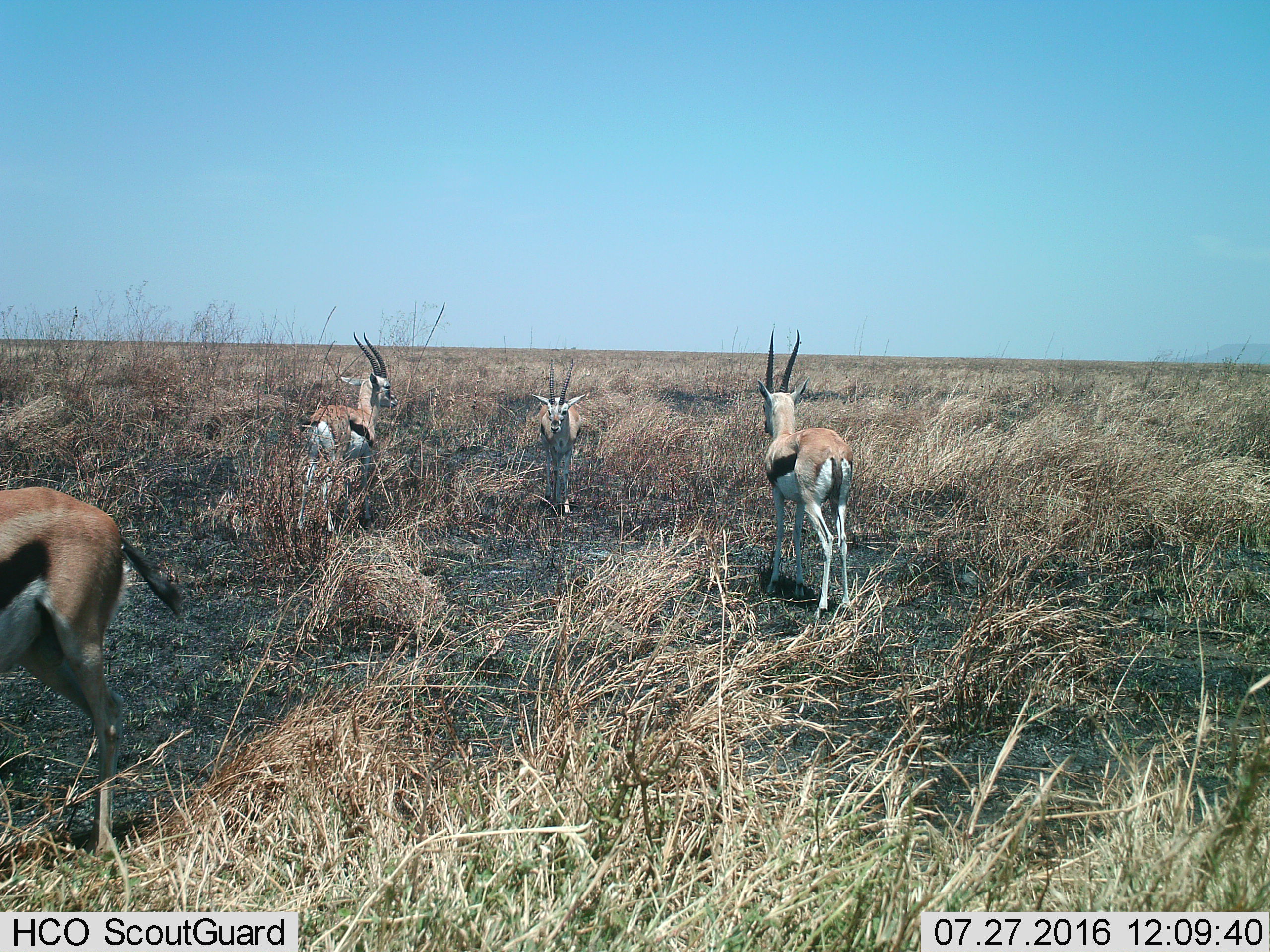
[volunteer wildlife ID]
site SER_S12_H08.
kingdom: Animalia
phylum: Chordata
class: Mammalia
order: Artiodactyla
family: Bovidae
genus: Eudorcas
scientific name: Eudorcas thomsonii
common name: thomson's gazelle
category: gazellethomsons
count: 4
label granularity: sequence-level